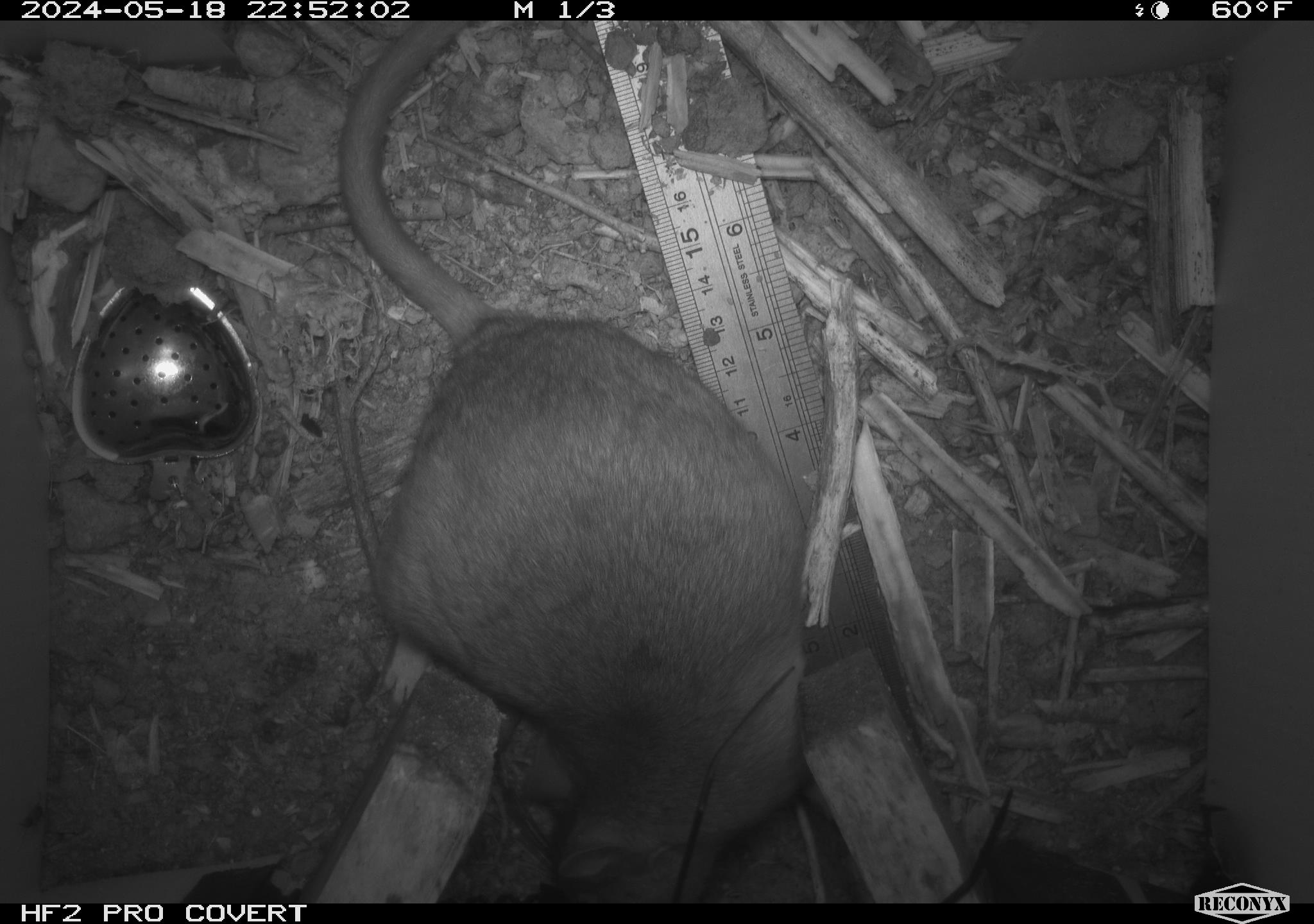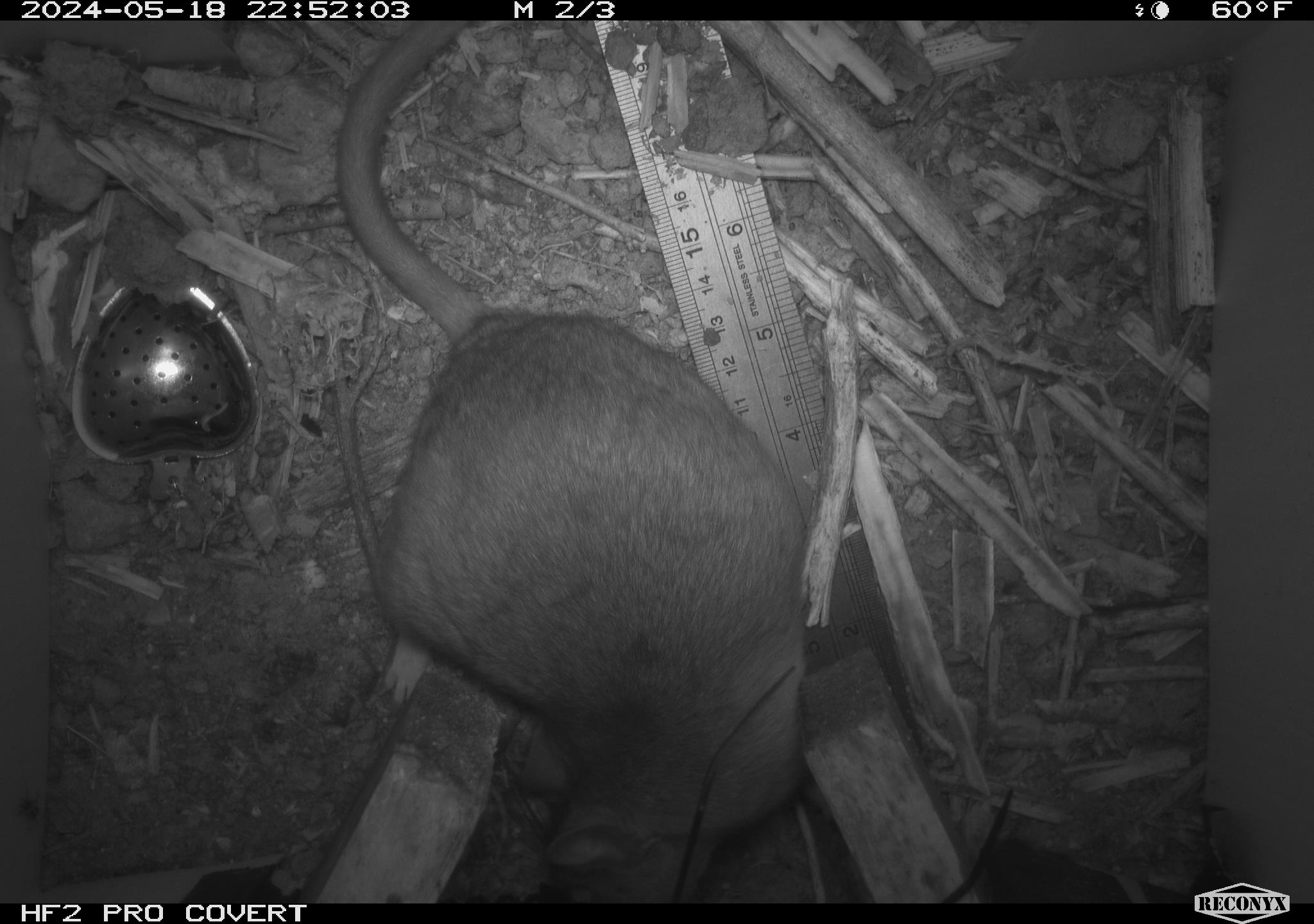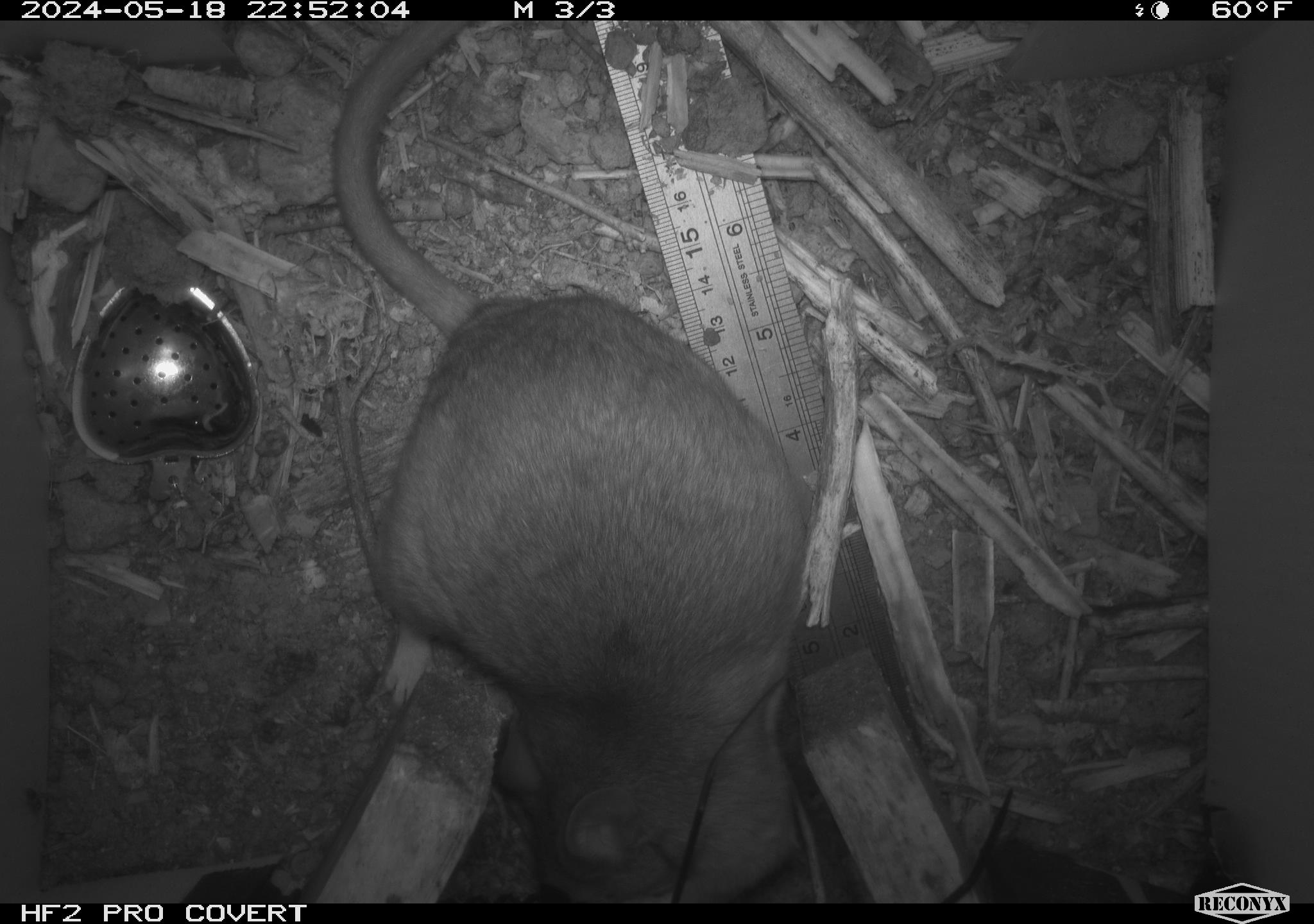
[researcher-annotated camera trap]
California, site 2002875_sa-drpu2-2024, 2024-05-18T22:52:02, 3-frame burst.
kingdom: Animalia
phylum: Chordata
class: Mammalia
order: Rodentia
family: Cricetidae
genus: Neotoma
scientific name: Neotoma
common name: pack rat or woodrat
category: neotoma species